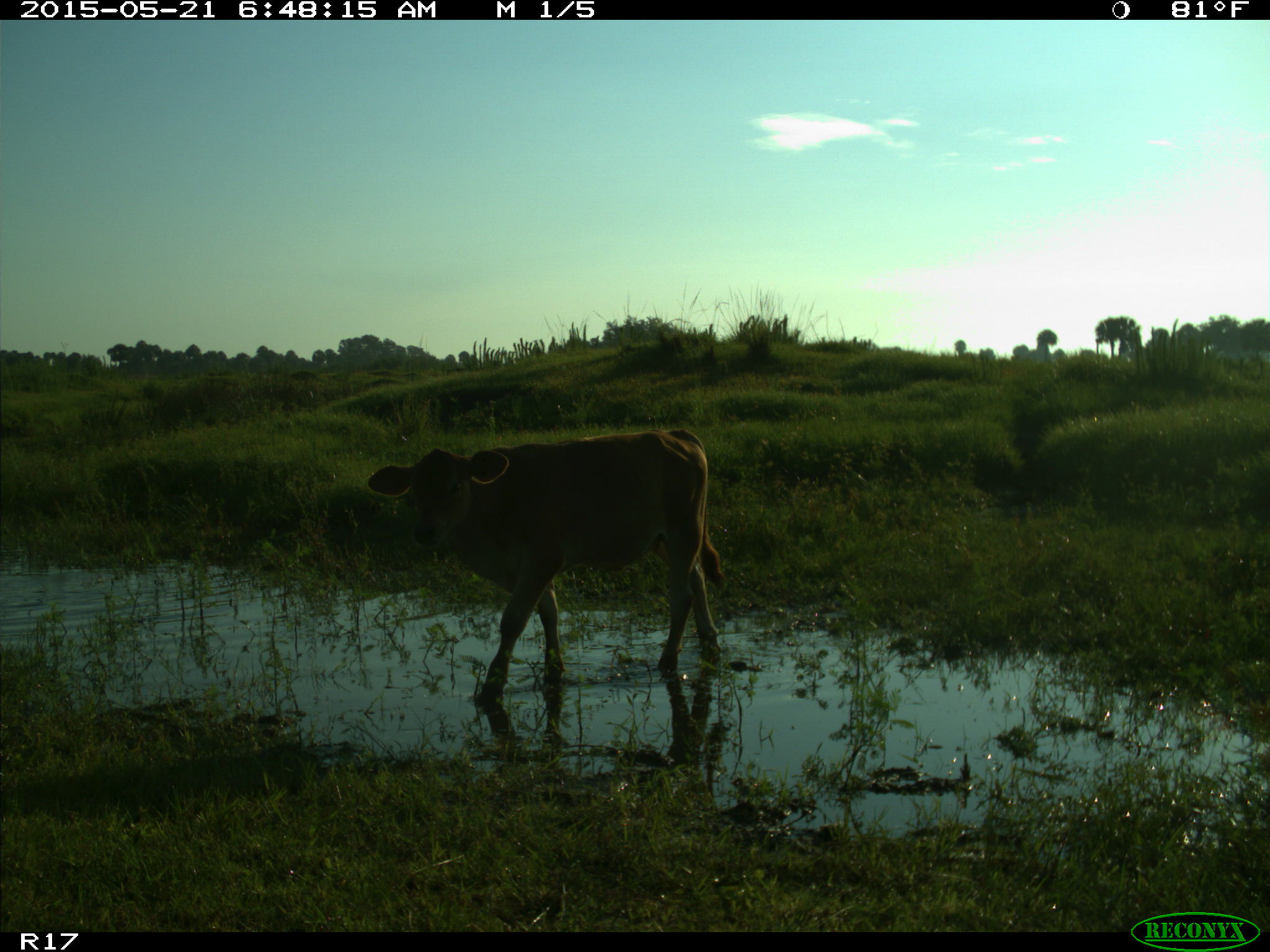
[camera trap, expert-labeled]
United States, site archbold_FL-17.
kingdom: Animalia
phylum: Chordata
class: Mammalia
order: Artiodactyla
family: Bovidae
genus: Bos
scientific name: Bos taurus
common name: domestic cow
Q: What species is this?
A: Bos taurus (domestic cow).